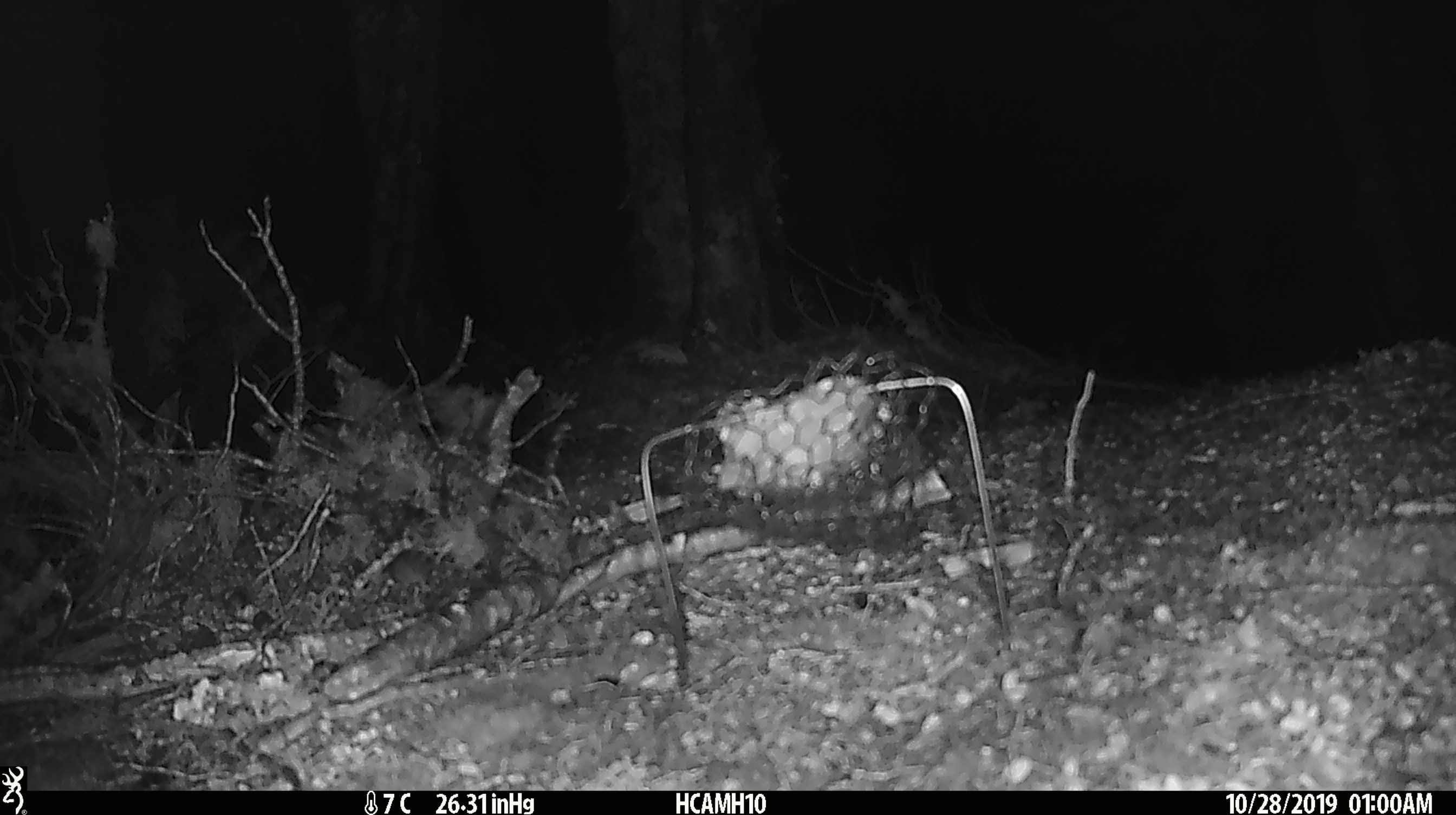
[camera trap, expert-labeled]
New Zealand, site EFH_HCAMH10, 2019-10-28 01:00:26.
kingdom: Animalia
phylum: Chordata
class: Mammalia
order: Rodentia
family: Muridae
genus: Mus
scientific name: Mus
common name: mouse